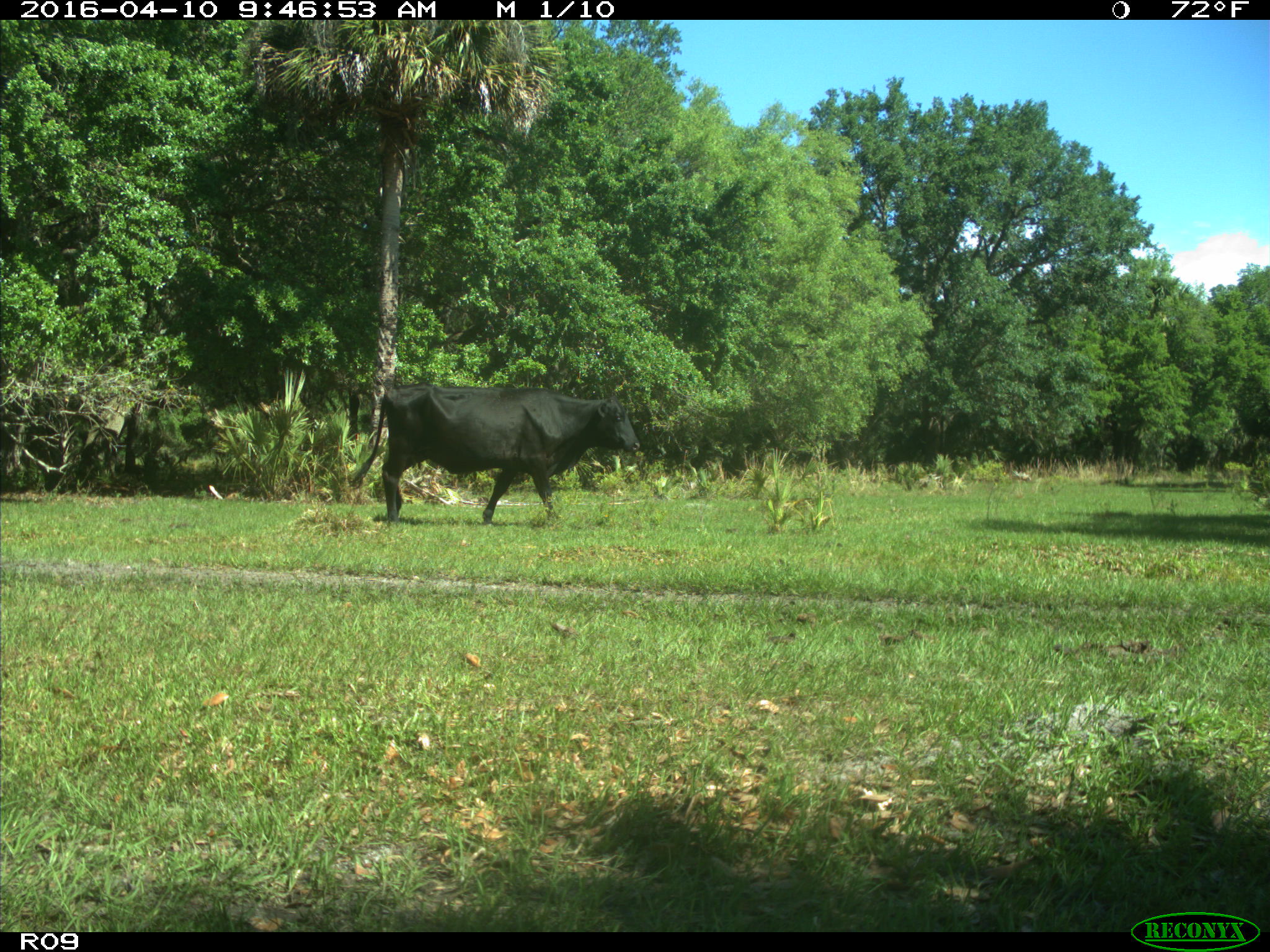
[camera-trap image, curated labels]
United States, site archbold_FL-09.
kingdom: Animalia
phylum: Chordata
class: Mammalia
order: Artiodactyla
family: Bovidae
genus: Bos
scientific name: Bos taurus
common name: domestic cow